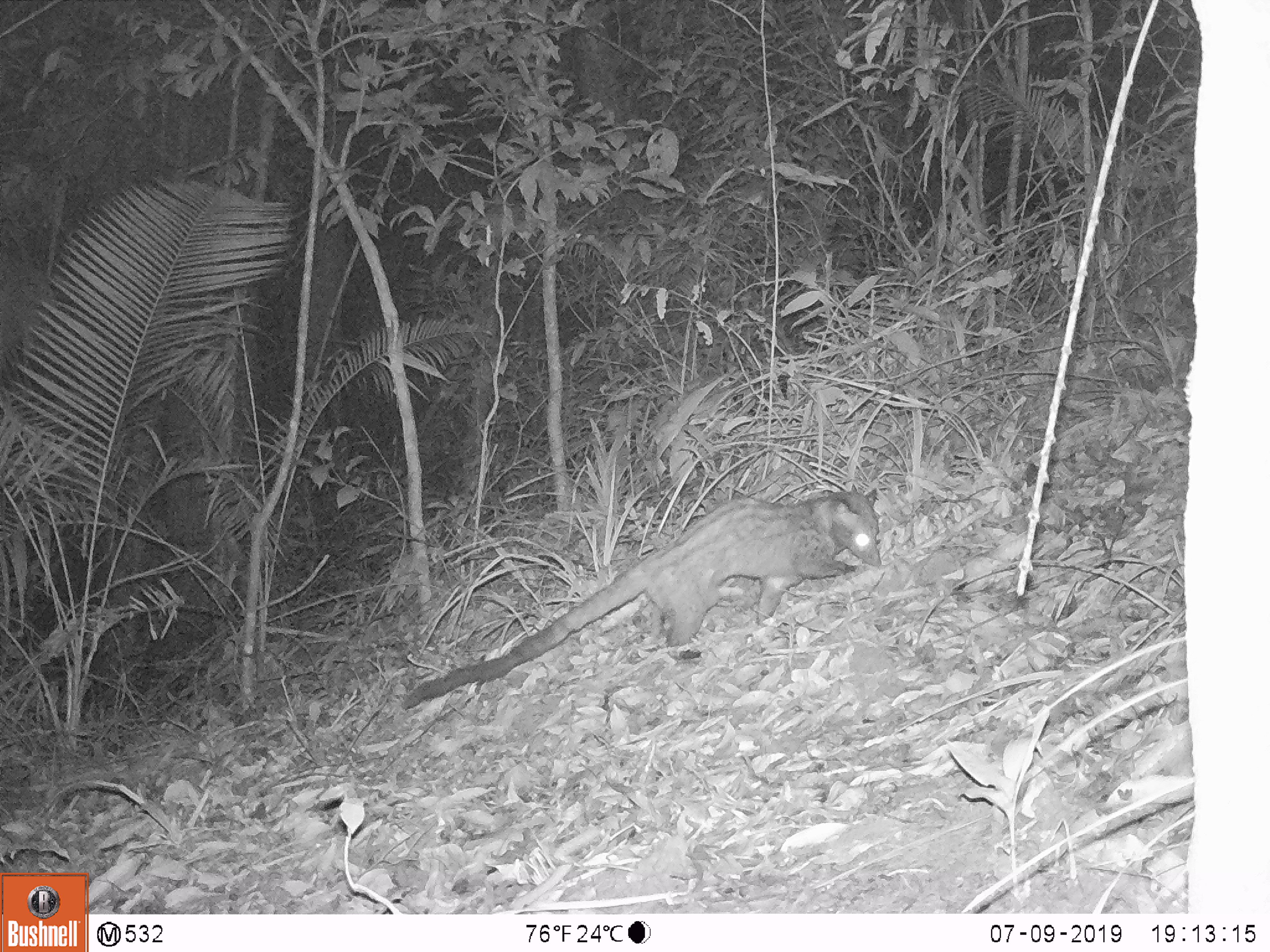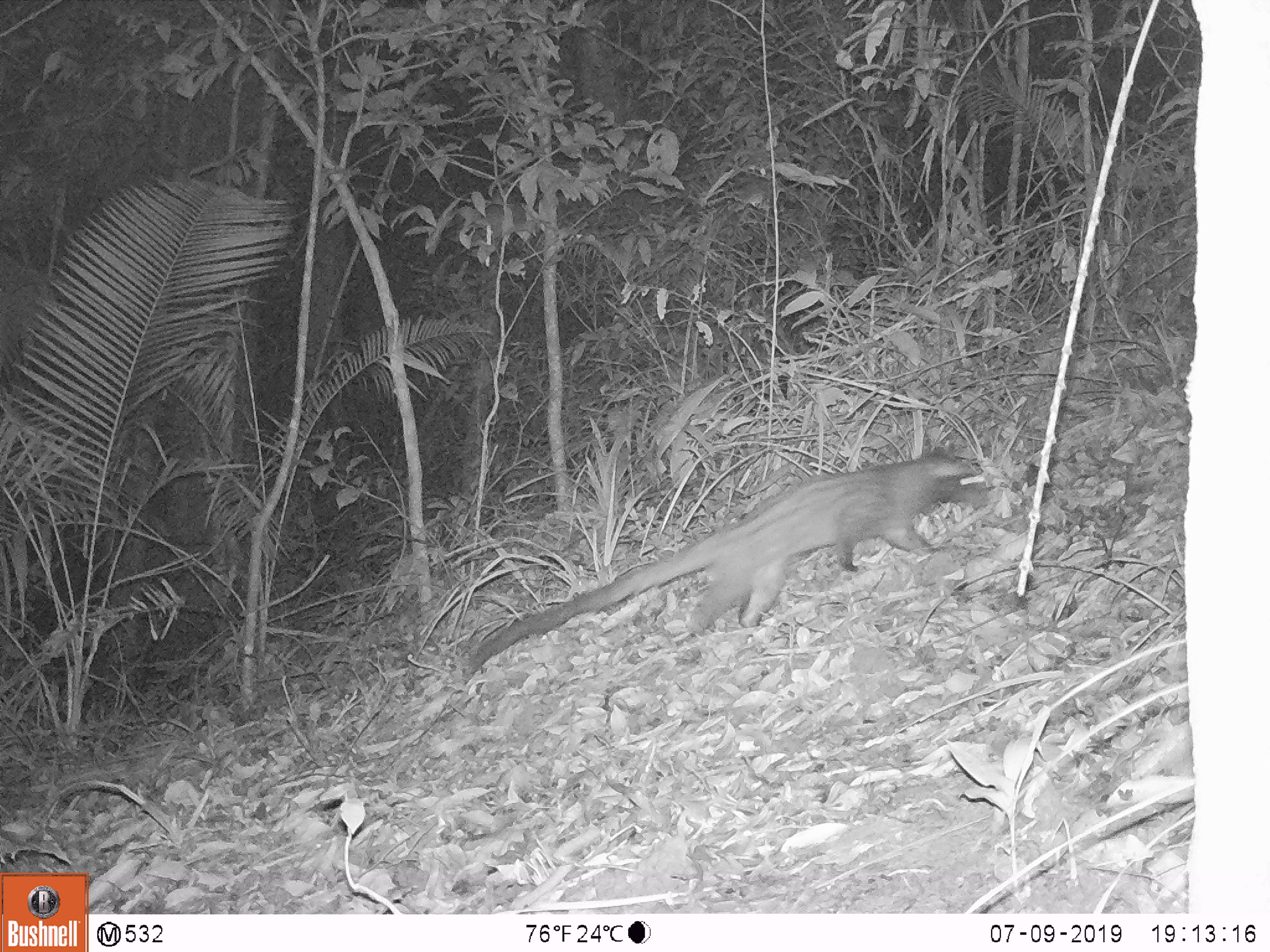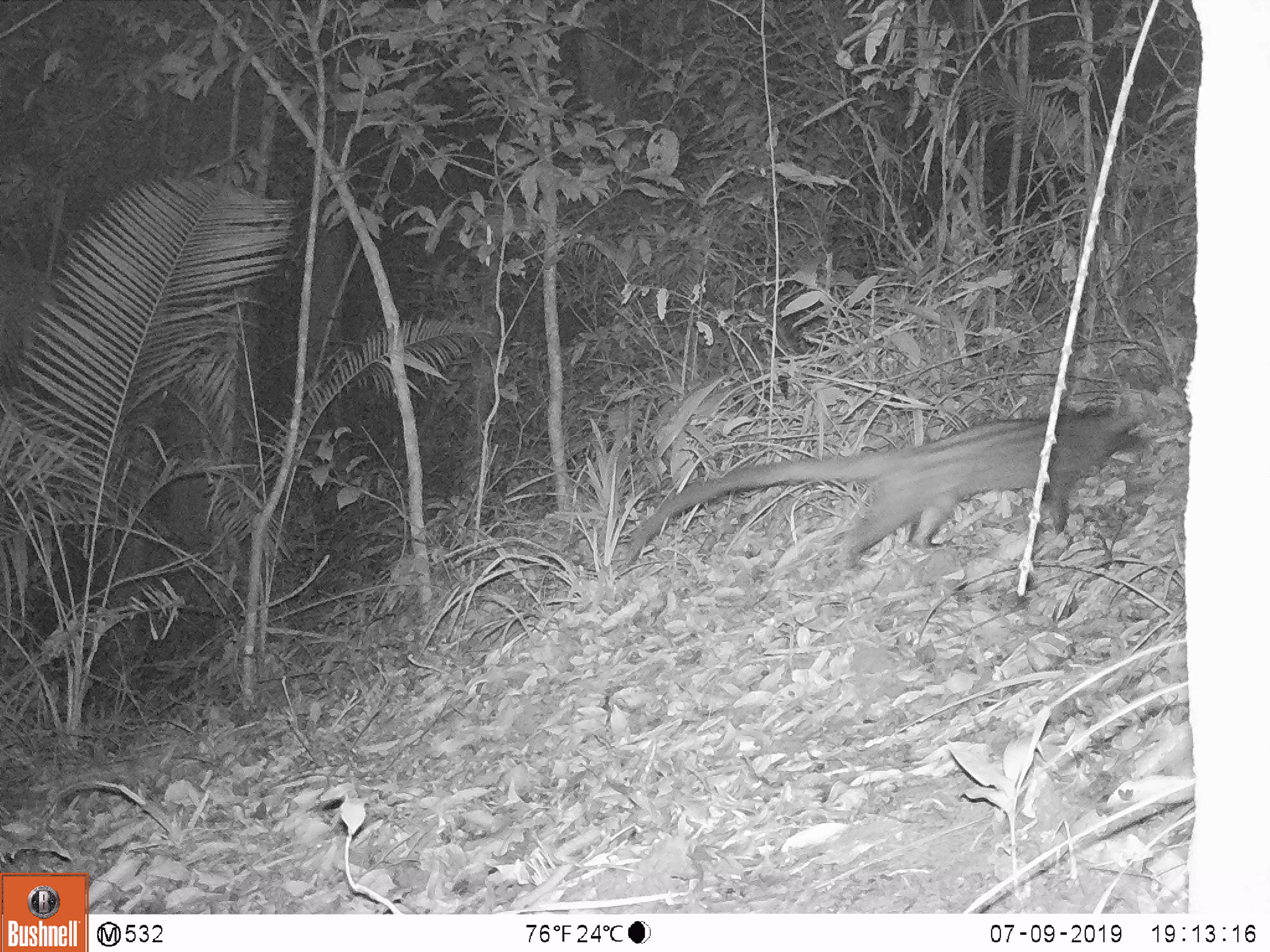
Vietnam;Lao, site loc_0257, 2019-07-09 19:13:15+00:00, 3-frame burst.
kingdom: Animalia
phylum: Chordata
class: Mammalia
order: Carnivora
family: Viverridae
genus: Paradoxurus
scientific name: Paradoxurus hermaphroditus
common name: common palm civet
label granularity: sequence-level